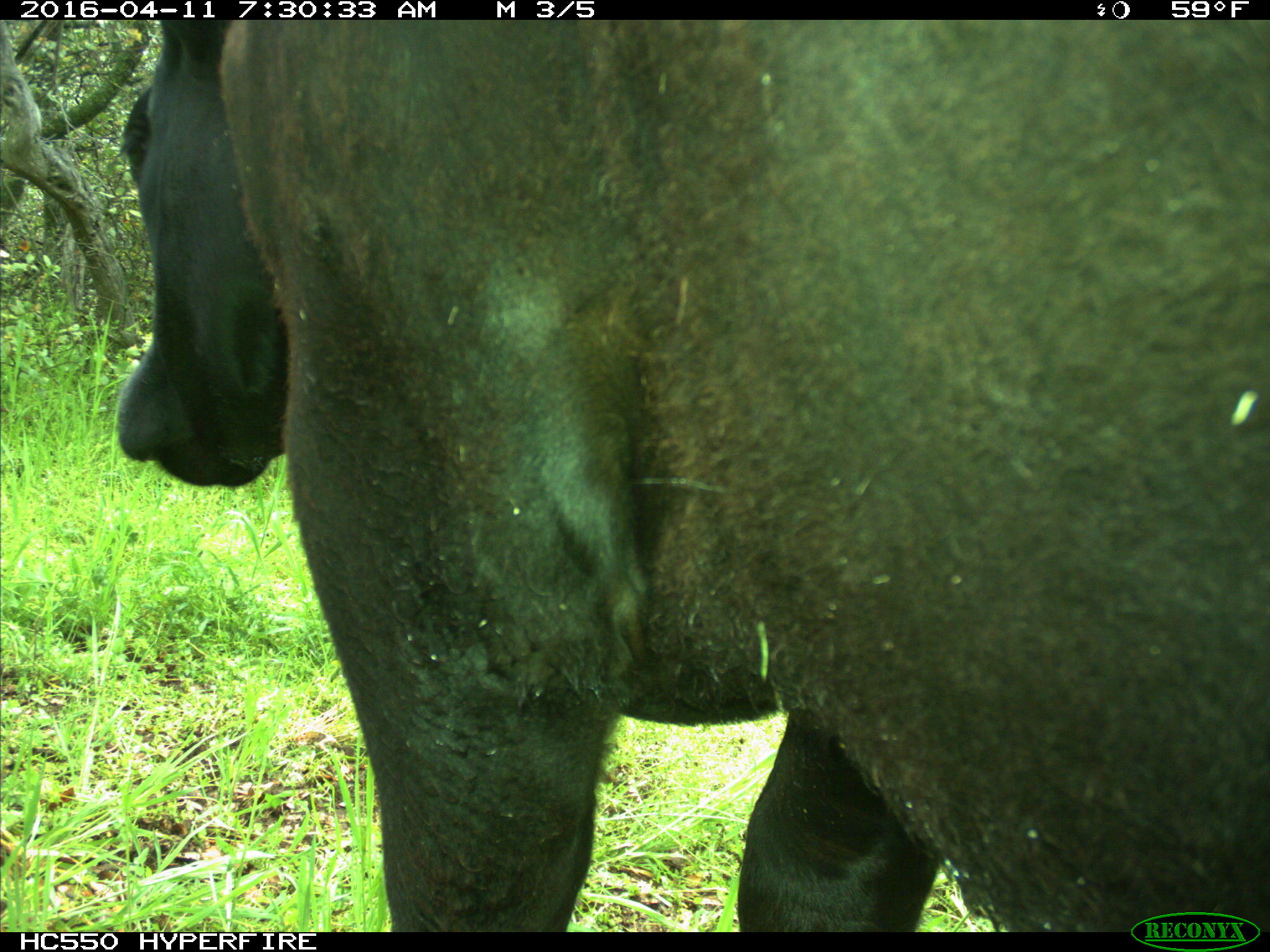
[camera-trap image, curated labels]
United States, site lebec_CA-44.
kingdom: Animalia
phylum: Chordata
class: Mammalia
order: Artiodactyla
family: Bovidae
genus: Bos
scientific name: Bos taurus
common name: domestic cow